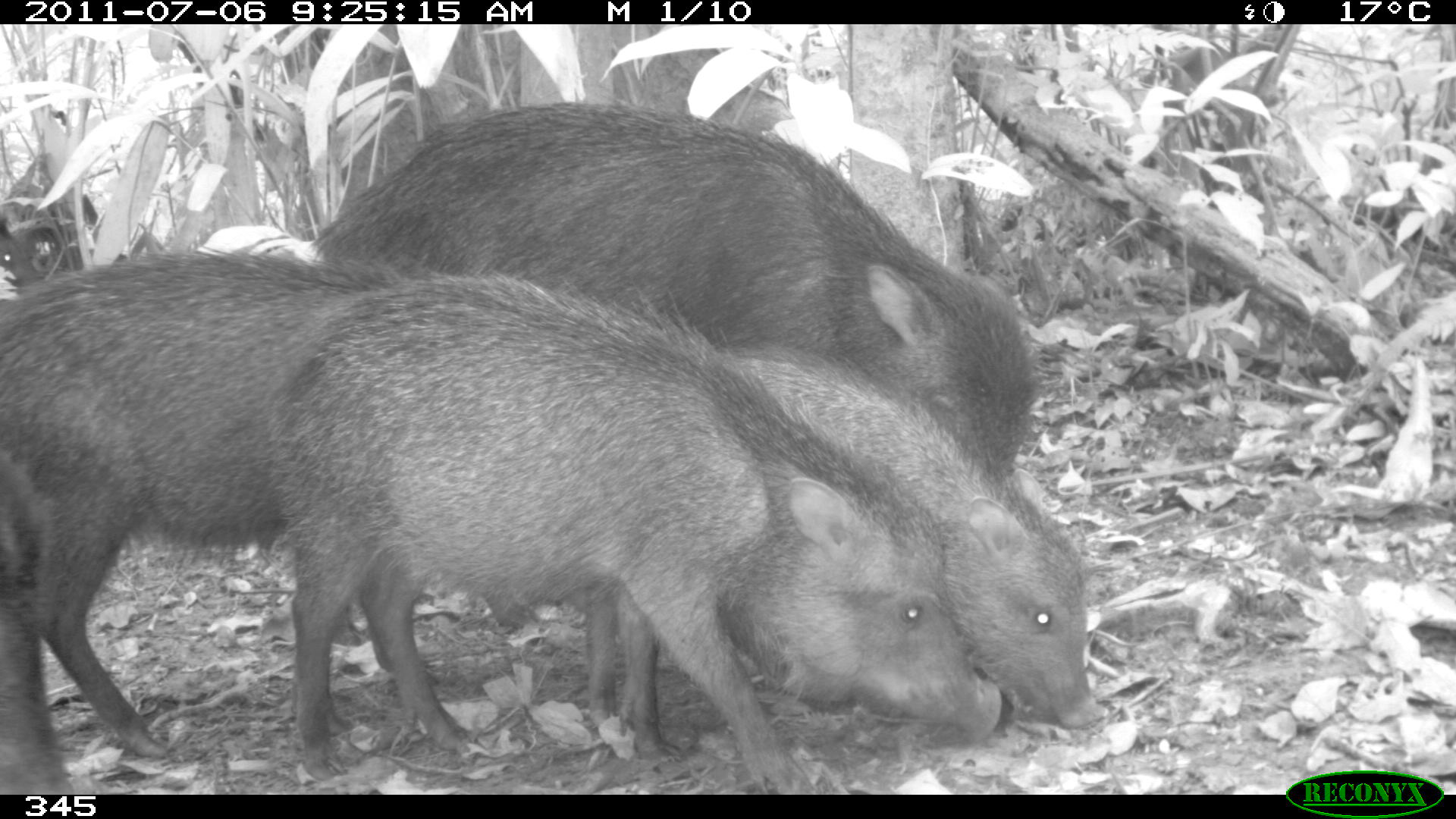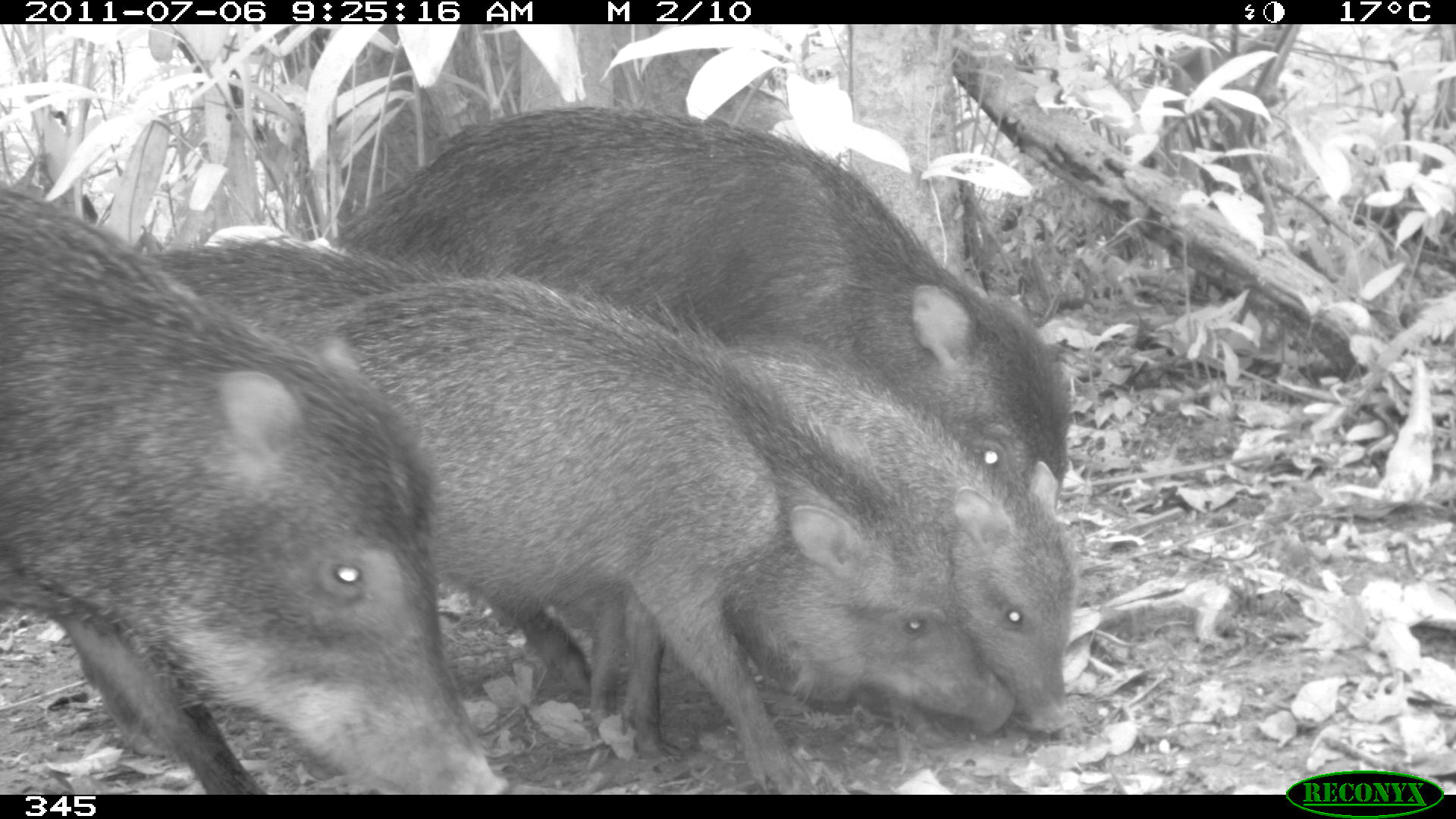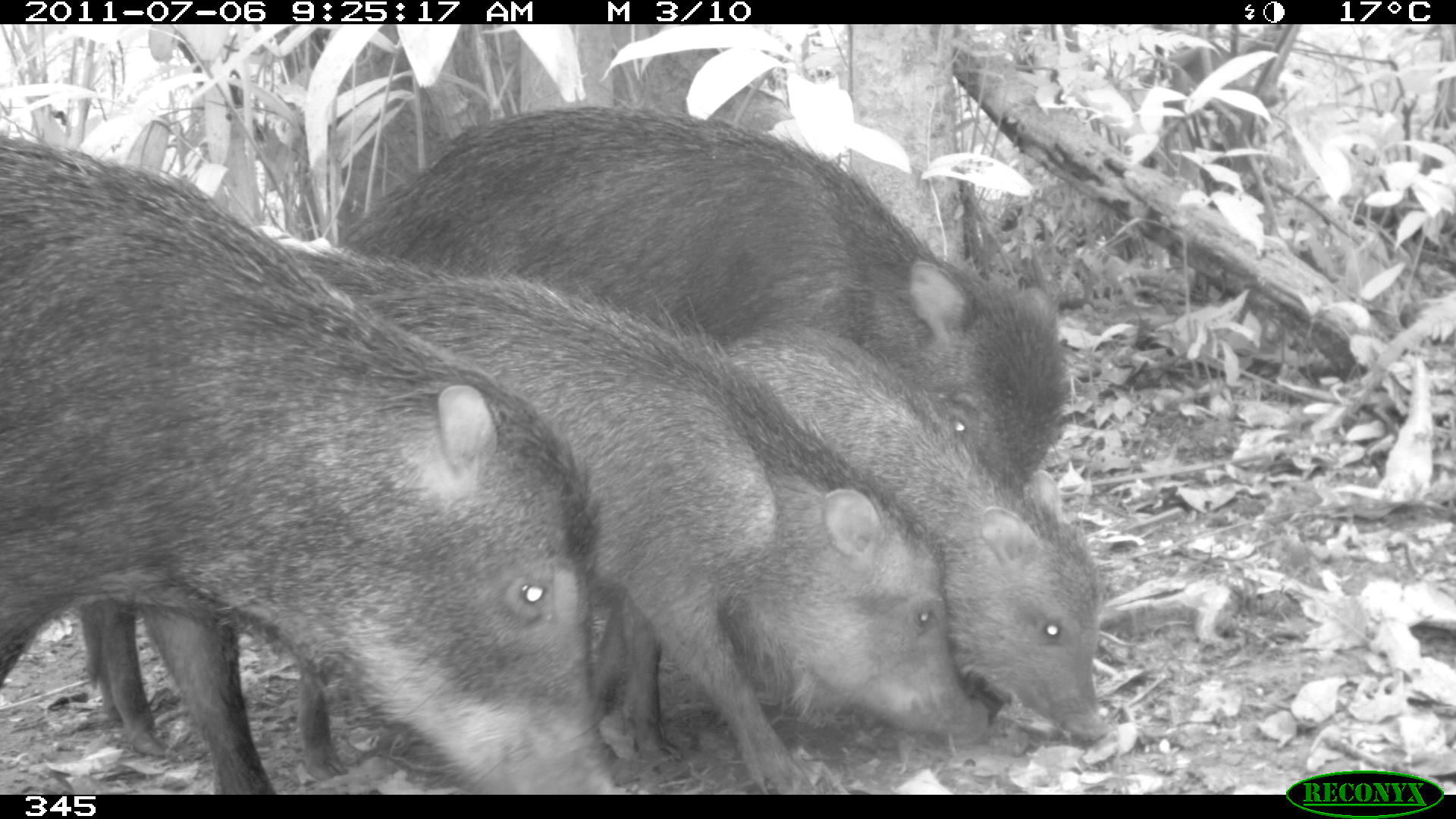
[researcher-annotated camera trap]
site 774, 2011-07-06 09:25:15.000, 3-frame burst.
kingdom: Animalia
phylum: Chordata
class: Mammalia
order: Artiodactyla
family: Tayassuidae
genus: Tayassu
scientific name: Tayassu pecari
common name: white-lipped peccary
Tayassu pecari (white-lipped peccary).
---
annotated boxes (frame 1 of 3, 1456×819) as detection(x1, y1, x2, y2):
tayassu pecari: detection(310, 99, 1055, 632); detection(259, 271, 1001, 791); detection(0, 247, 441, 755); detection(584, 336, 1110, 731); detection(0, 441, 87, 795)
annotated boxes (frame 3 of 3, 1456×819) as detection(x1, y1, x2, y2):
tayassu pecari: detection(0, 131, 617, 790); detection(286, 267, 983, 790); detection(334, 100, 1070, 495); detection(582, 330, 1110, 741); detection(78, 244, 453, 784)